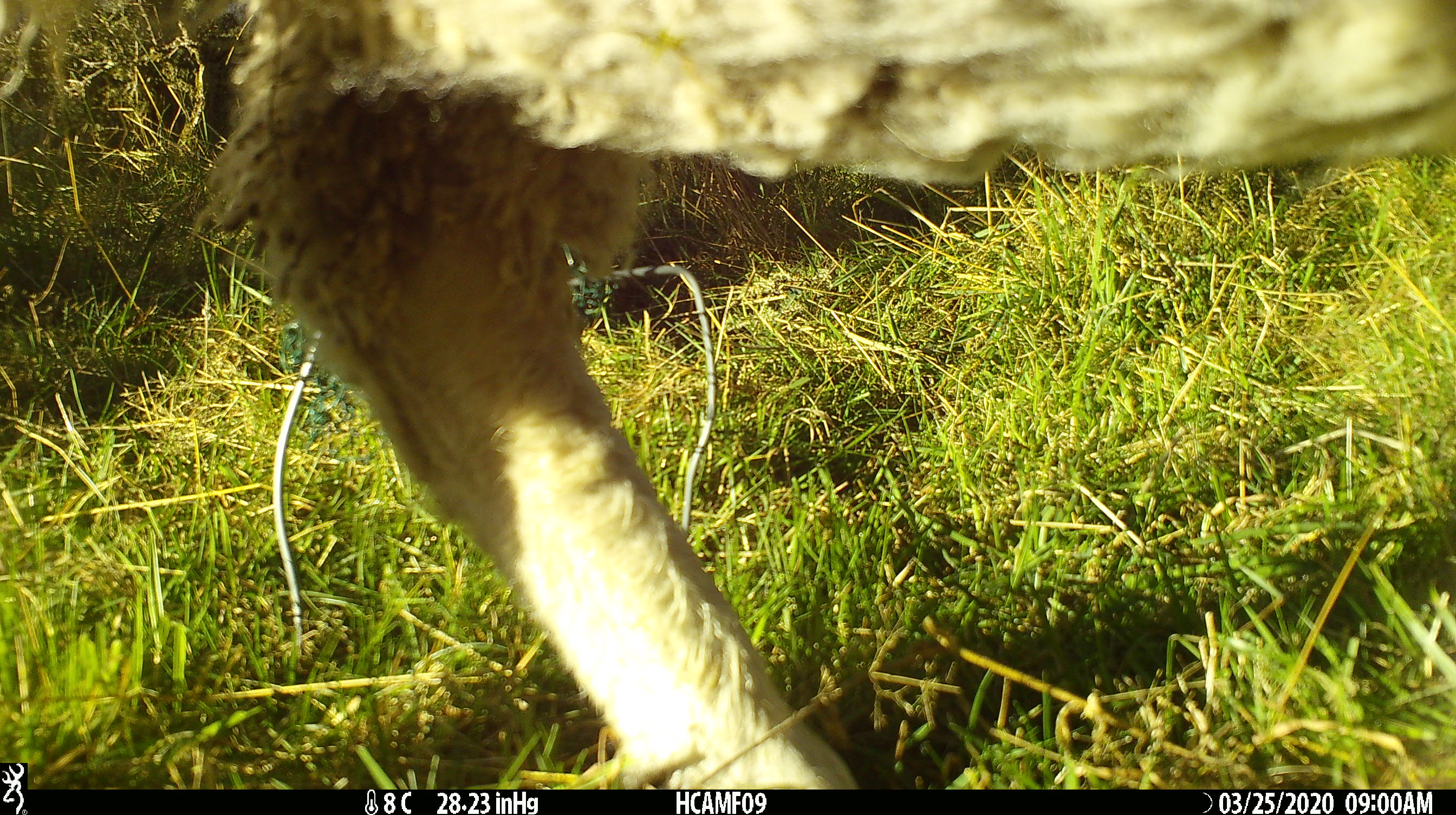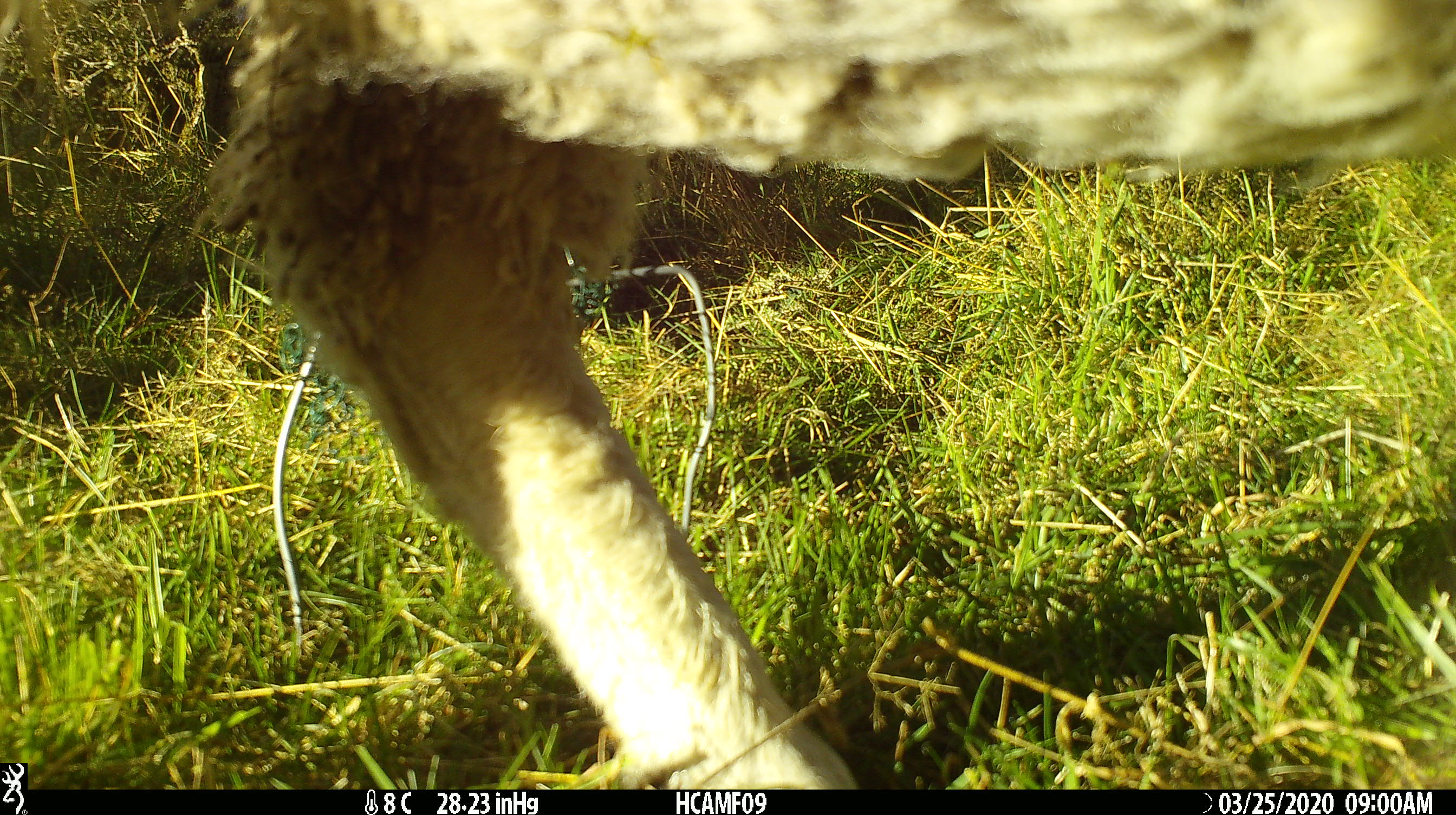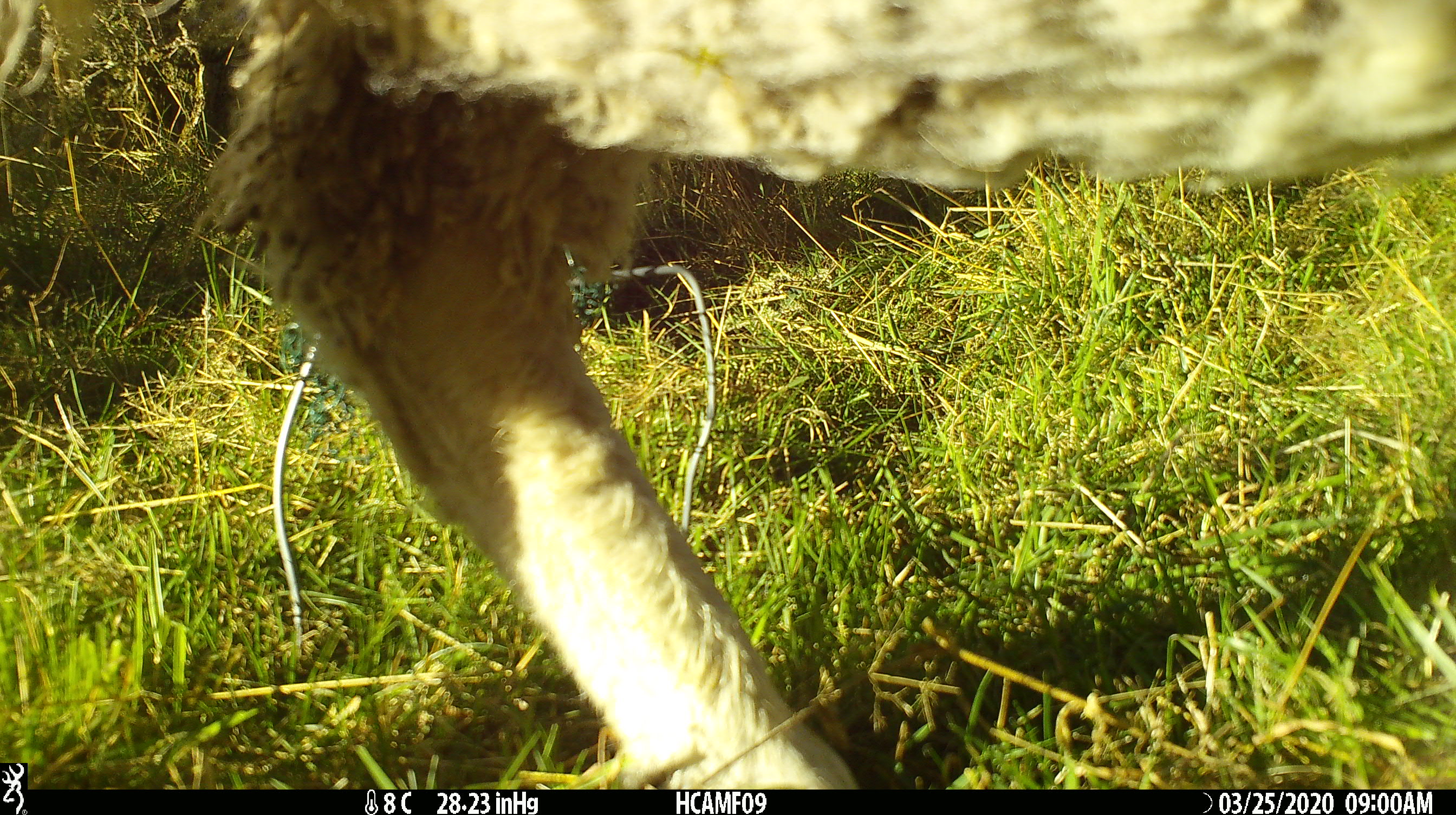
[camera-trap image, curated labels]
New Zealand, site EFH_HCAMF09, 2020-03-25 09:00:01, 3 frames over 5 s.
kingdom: Animalia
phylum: Chordata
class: Mammalia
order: Artiodactyla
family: Bovidae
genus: Ovis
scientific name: Ovis aries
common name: domestic sheep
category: sheep